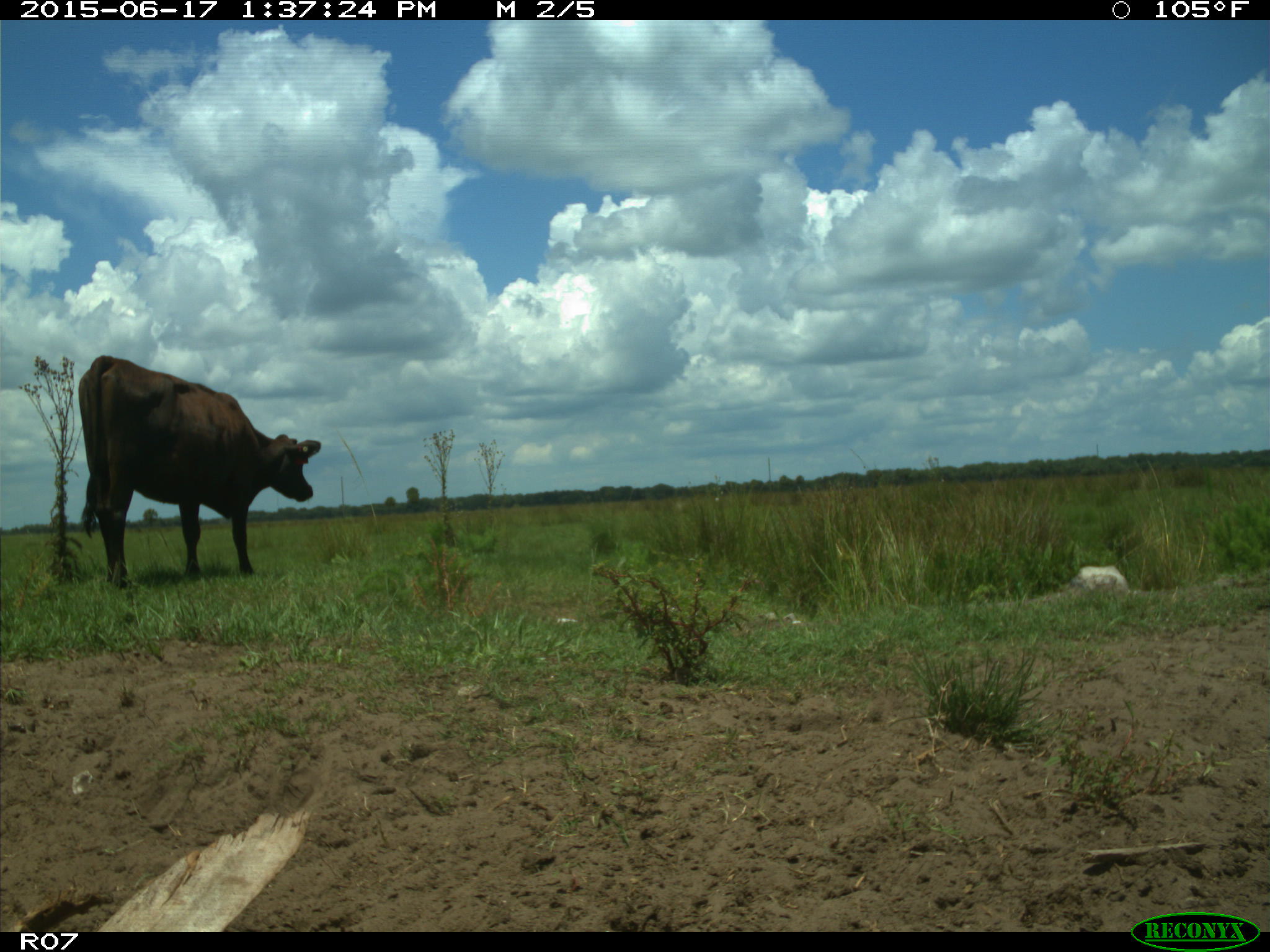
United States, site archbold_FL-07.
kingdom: Animalia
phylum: Chordata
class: Mammalia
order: Artiodactyla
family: Bovidae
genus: Bos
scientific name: Bos taurus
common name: domestic cow